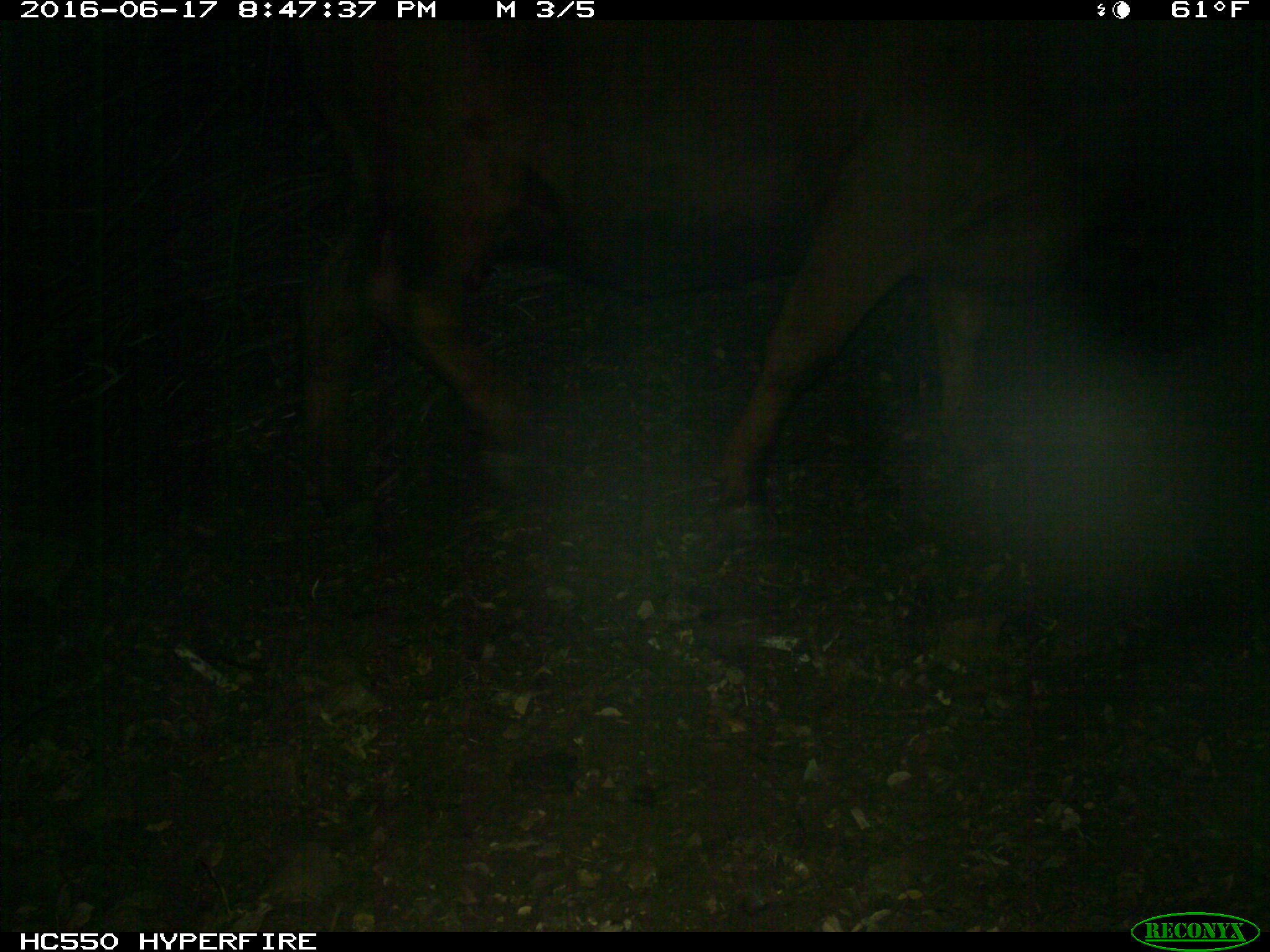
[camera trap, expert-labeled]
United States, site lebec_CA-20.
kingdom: Animalia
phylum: Chordata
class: Mammalia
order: Artiodactyla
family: Bovidae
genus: Bos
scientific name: Bos taurus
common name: domestic cow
Bos taurus (domestic cow).